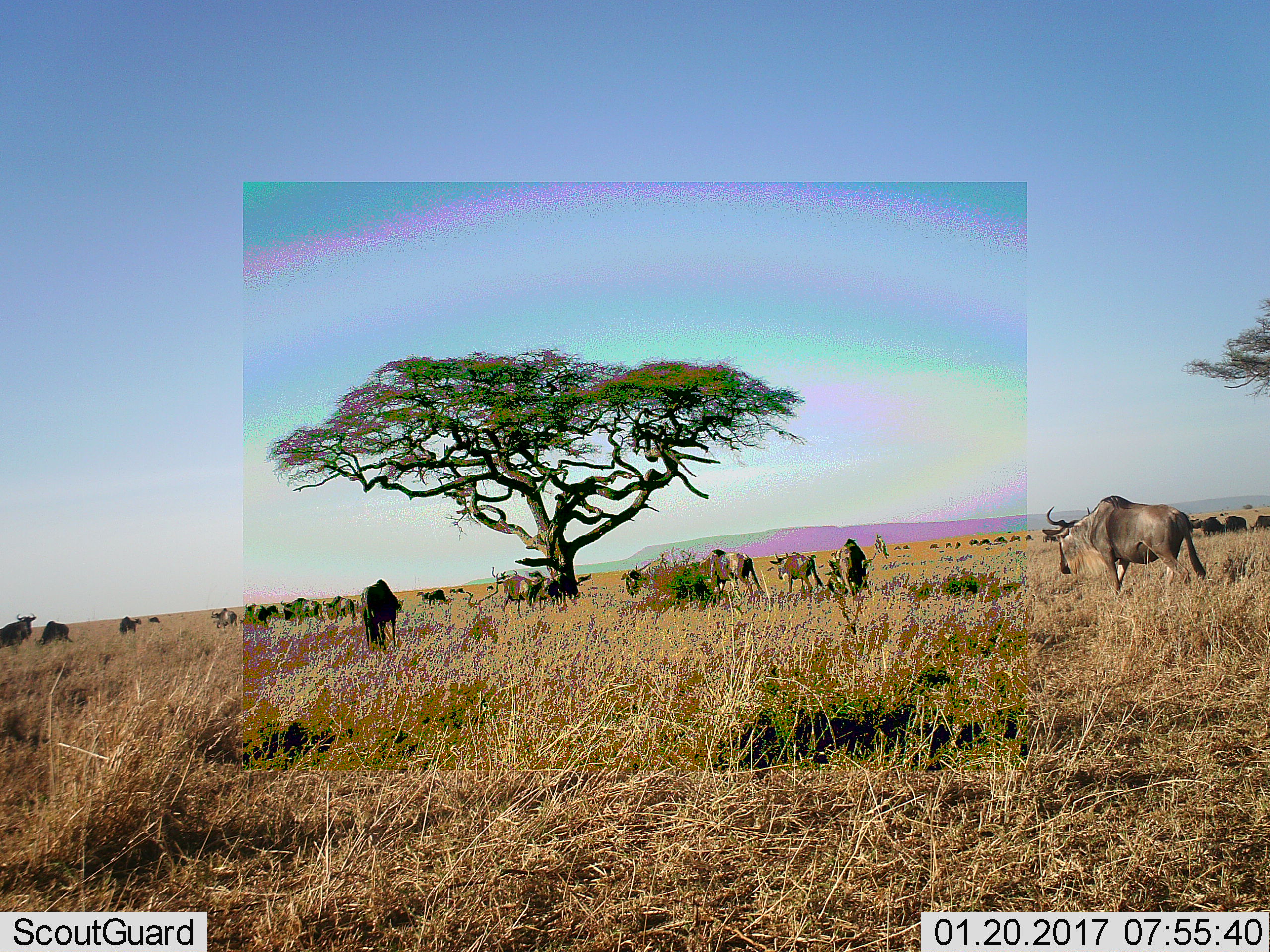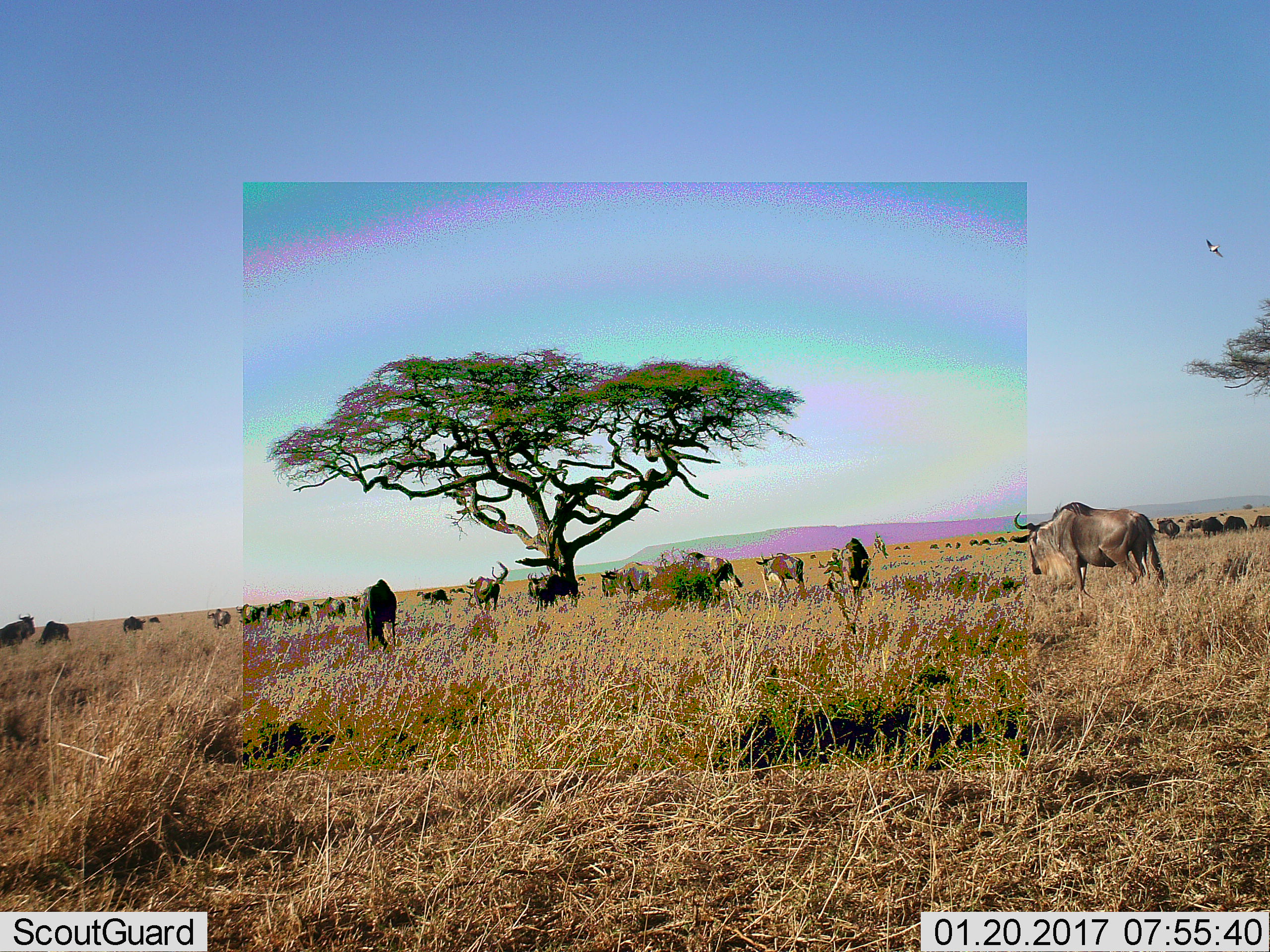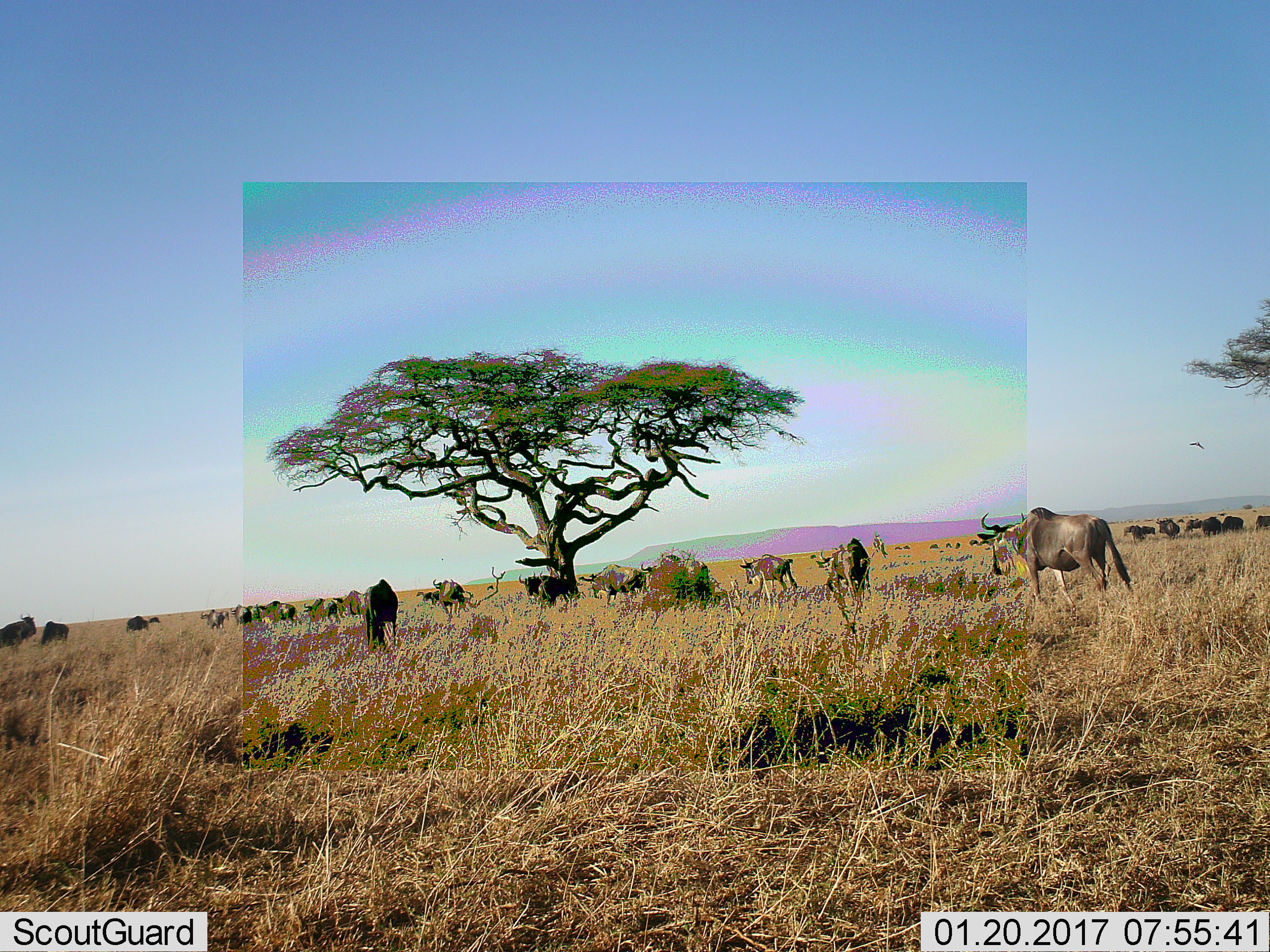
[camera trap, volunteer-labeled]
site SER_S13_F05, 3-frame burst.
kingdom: Animalia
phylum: Chordata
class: Mammalia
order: Artiodactyla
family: Bovidae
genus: Connochaetes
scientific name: Connochaetes taurinus taurinus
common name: blue wildebeest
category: wildebeestblue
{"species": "wildebeestblue (blue wildebeest) (Connochaetes taurinus taurinus)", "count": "11-50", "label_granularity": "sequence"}